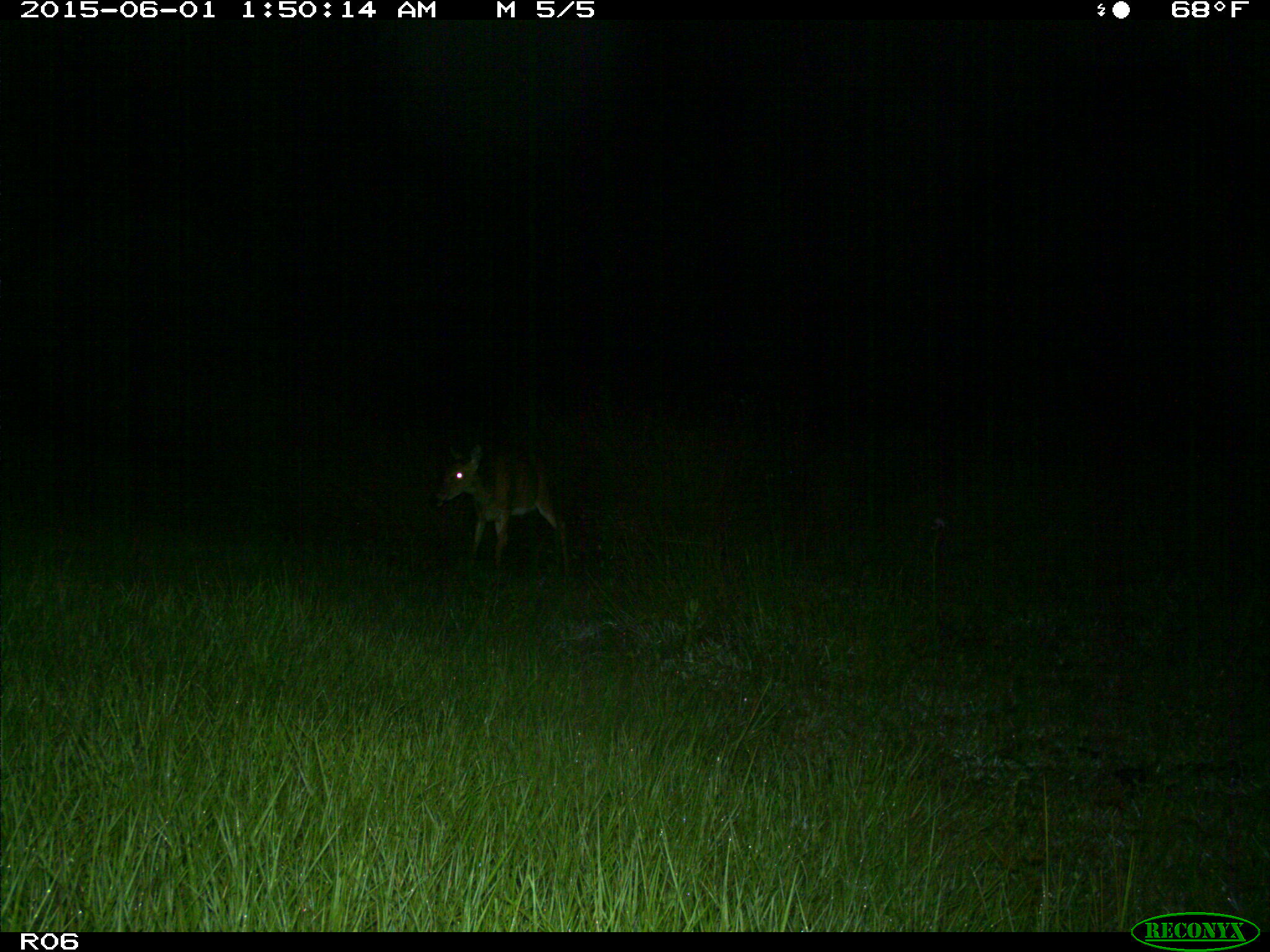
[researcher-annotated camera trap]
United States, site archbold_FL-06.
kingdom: Animalia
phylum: Chordata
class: Mammalia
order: Artiodactyla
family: Cervidae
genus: Odocoileus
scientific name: Odocoileus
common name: deer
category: unidentified deer